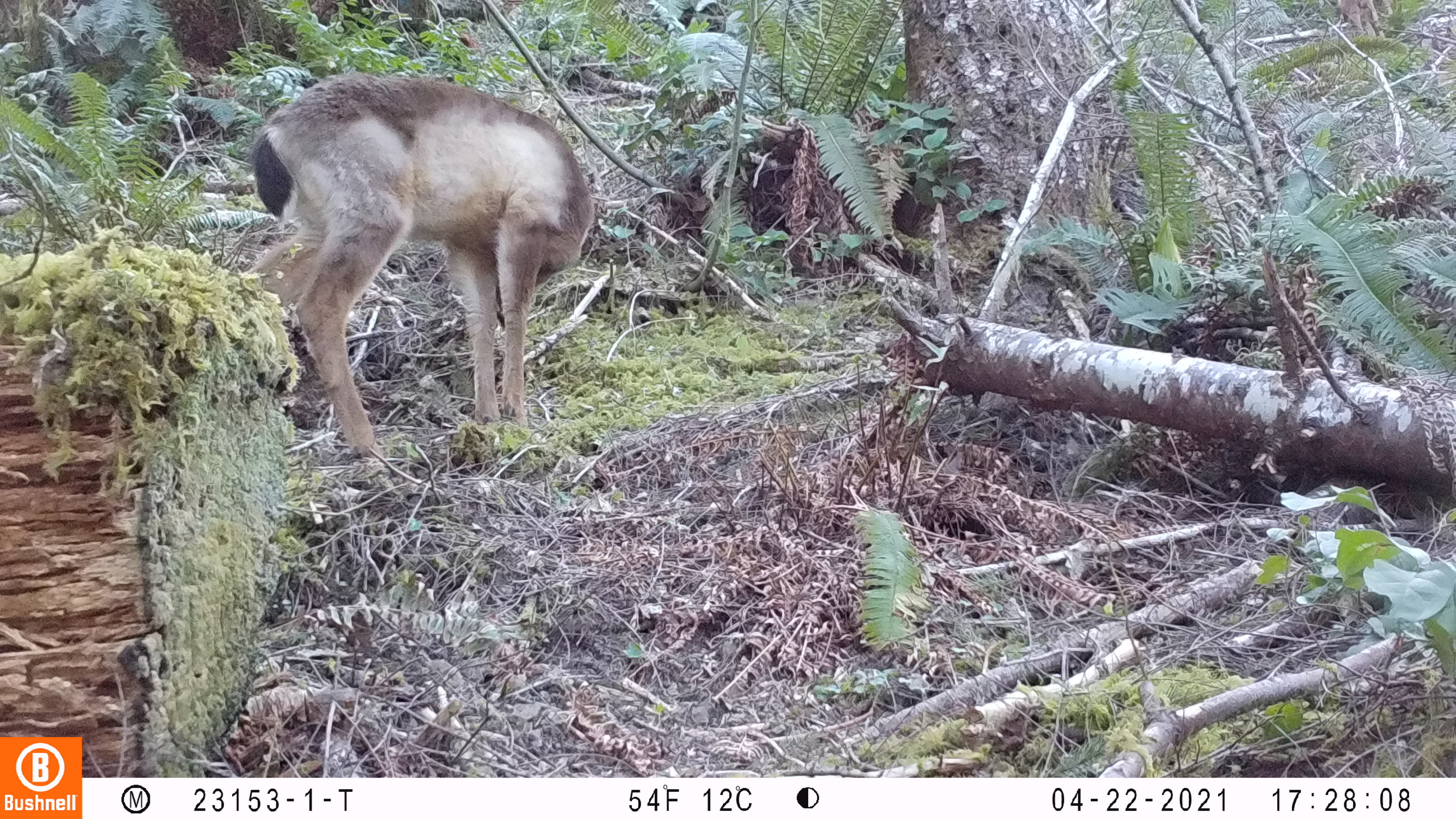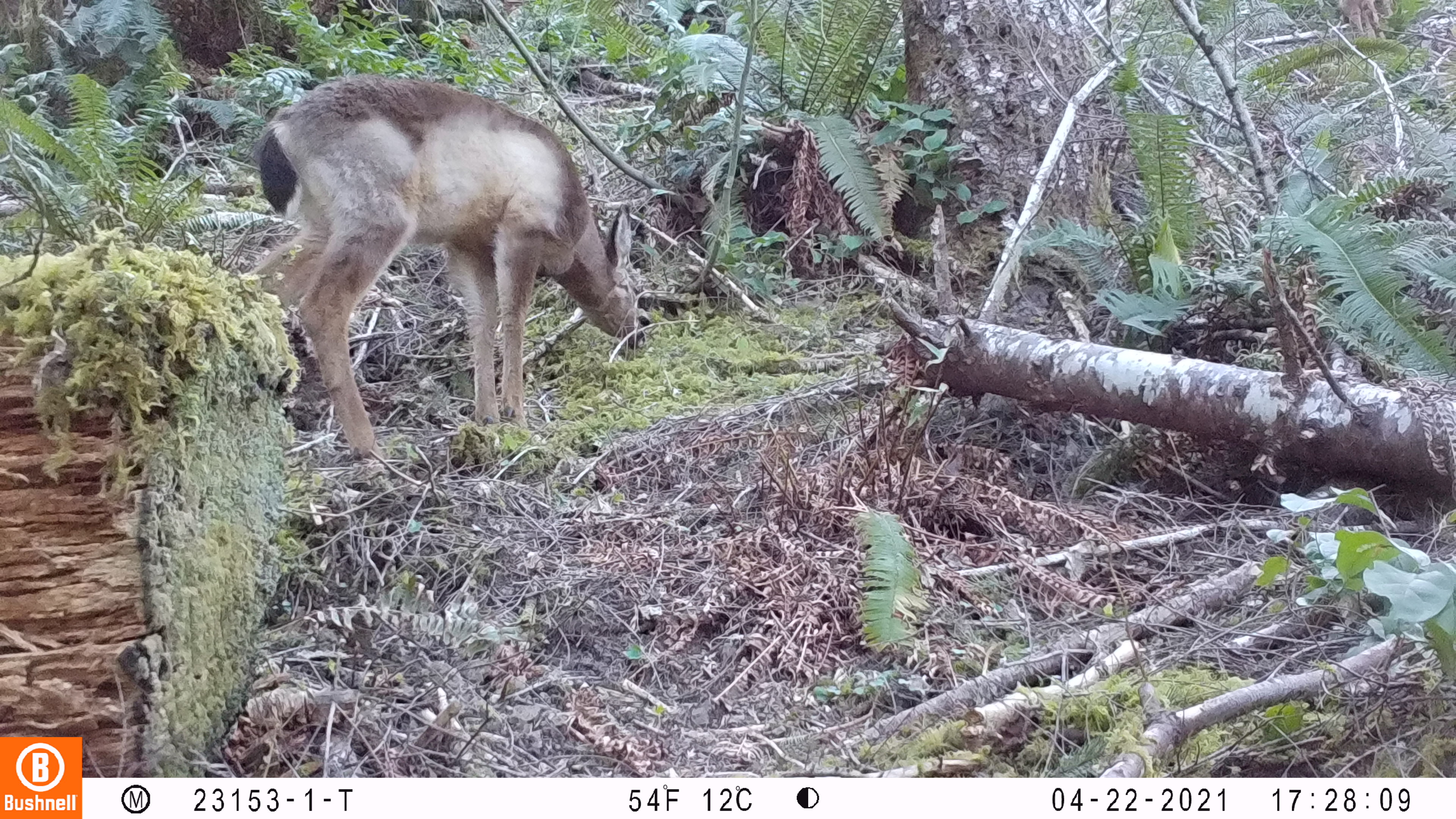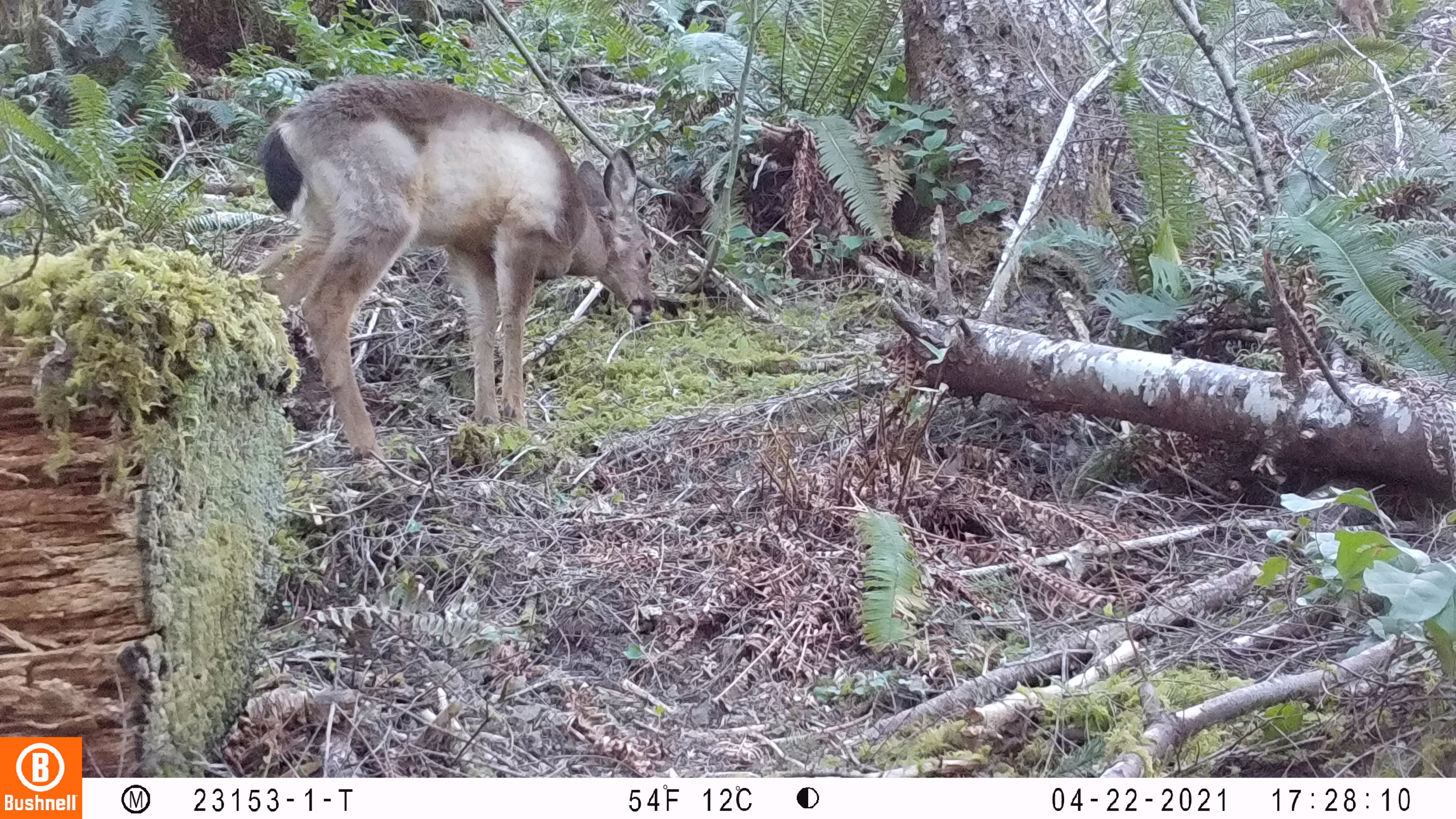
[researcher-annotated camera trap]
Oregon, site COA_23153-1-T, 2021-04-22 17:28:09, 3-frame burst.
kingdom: Animalia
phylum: Chordata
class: Mammalia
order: Artiodactyla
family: Cervidae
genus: Odocoileus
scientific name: Odocoileus hemionus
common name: black-tailed deer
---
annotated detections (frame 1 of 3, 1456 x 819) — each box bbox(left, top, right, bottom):
black-tailed deer: bbox(245, 74, 601, 456)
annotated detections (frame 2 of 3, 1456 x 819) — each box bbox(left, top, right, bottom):
black-tailed deer: bbox(237, 74, 651, 478)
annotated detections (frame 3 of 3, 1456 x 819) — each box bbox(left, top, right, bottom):
black-tailed deer: bbox(259, 73, 661, 462)